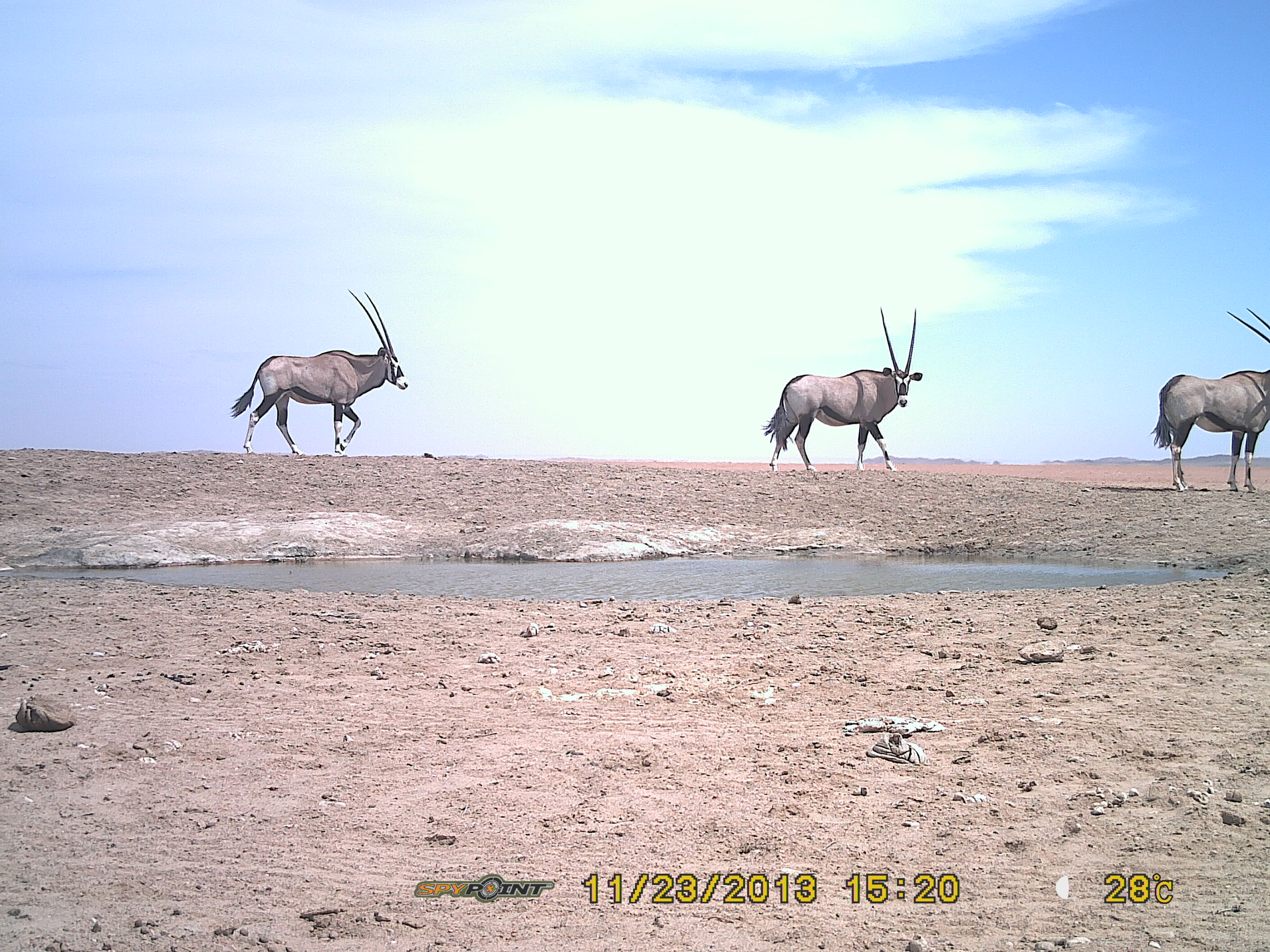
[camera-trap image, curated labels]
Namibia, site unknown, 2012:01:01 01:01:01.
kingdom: Animalia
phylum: Chordata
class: Mammalia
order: Artiodactyla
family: Bovidae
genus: Oryx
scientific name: Oryx gazella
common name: gemsbok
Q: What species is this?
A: Oryx gazella (gemsbok).